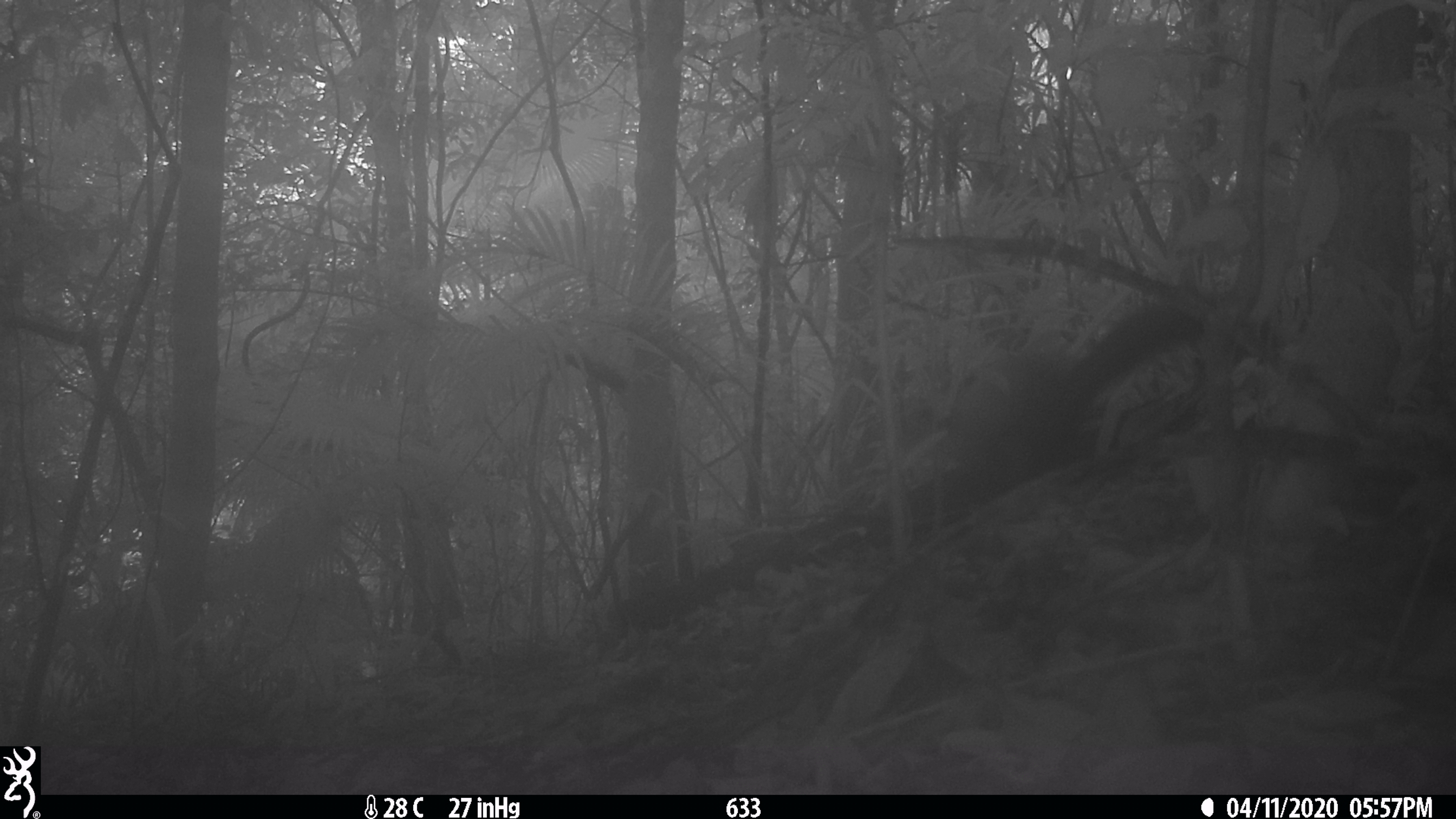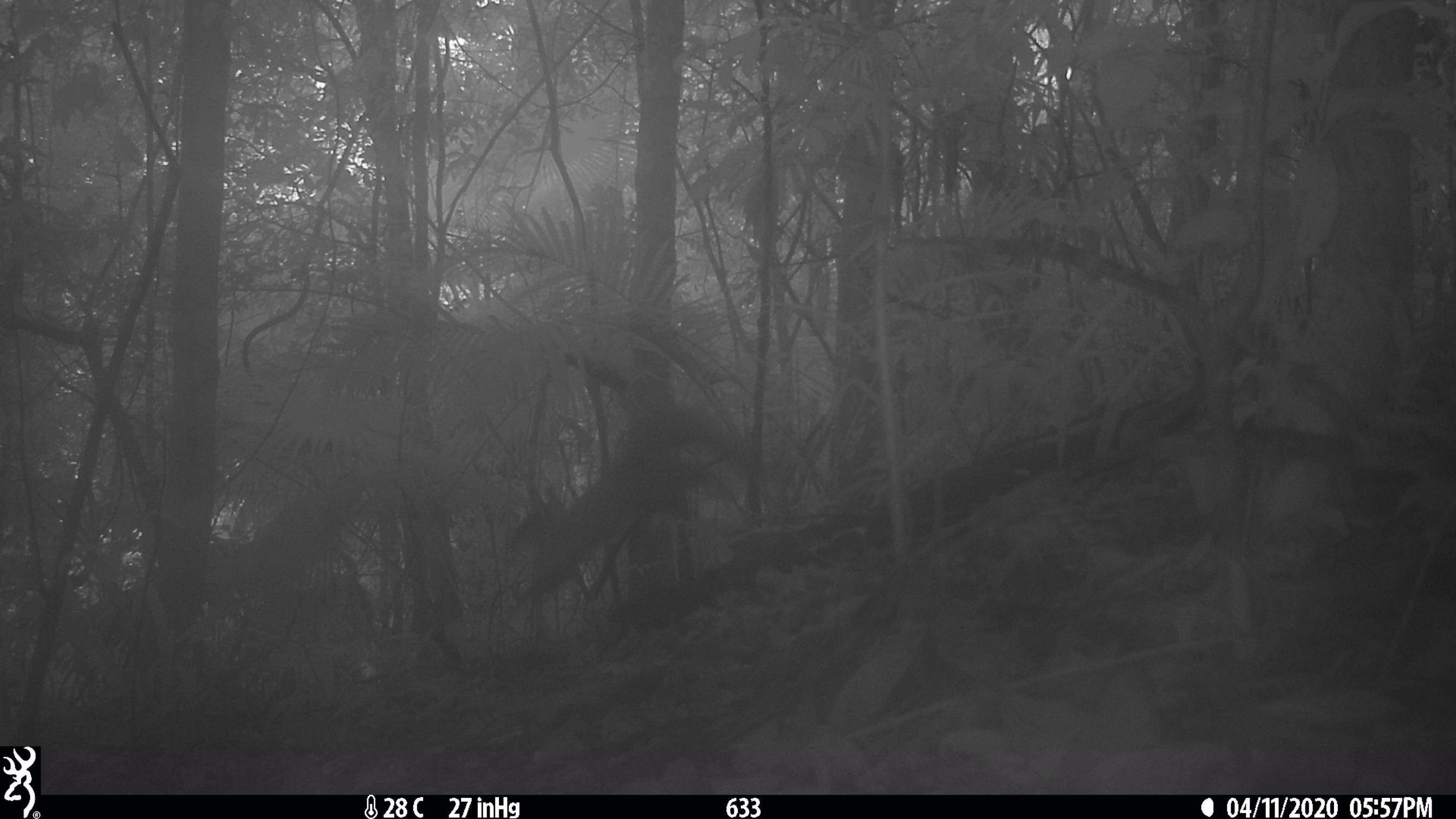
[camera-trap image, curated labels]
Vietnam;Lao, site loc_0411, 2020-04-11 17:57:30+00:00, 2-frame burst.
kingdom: Animalia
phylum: Chordata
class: Mammalia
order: Carnivora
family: Mustelidae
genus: Martes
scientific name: Martes flavigula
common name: yellow-throated marten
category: yellow throated marten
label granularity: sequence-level